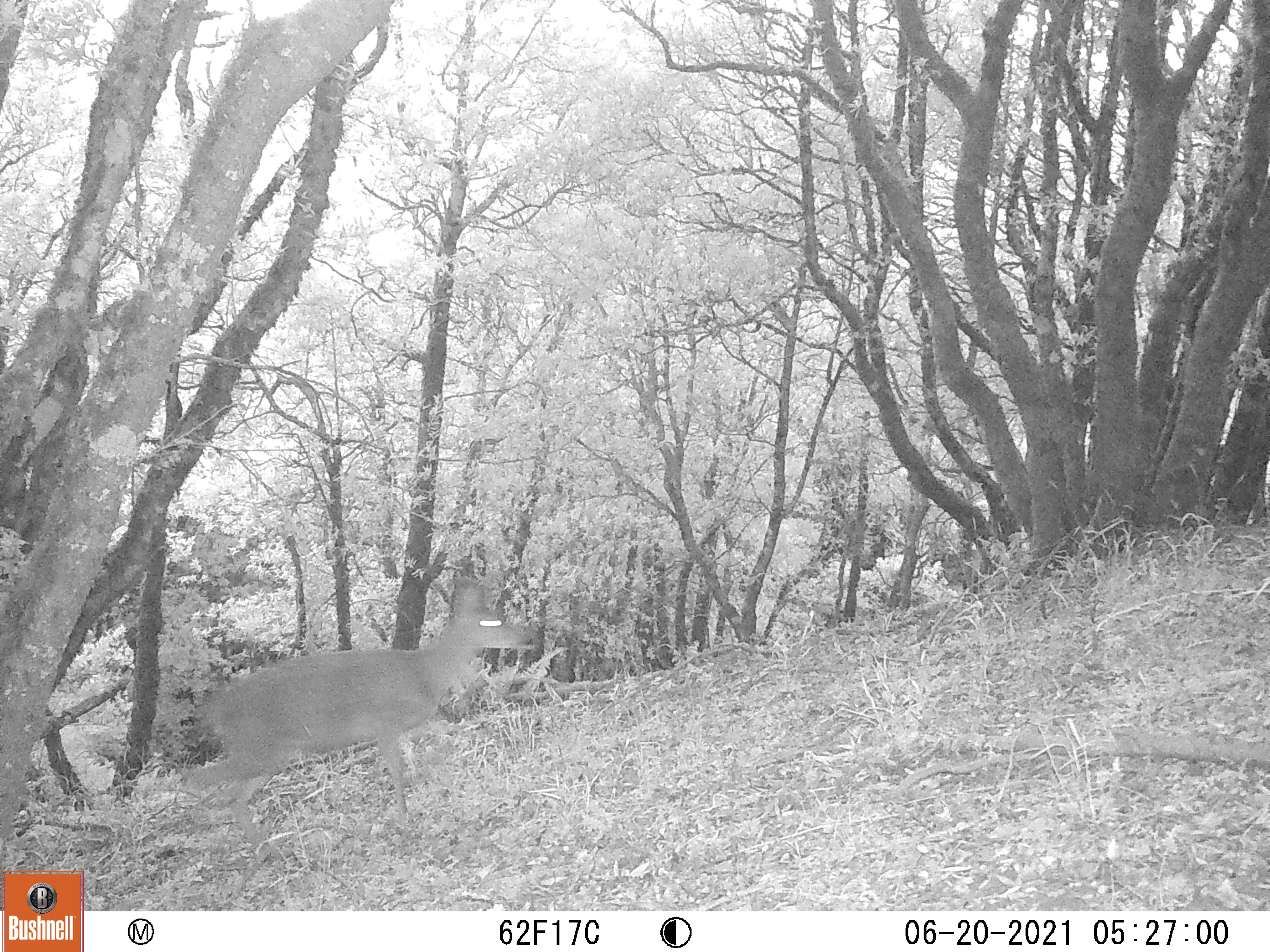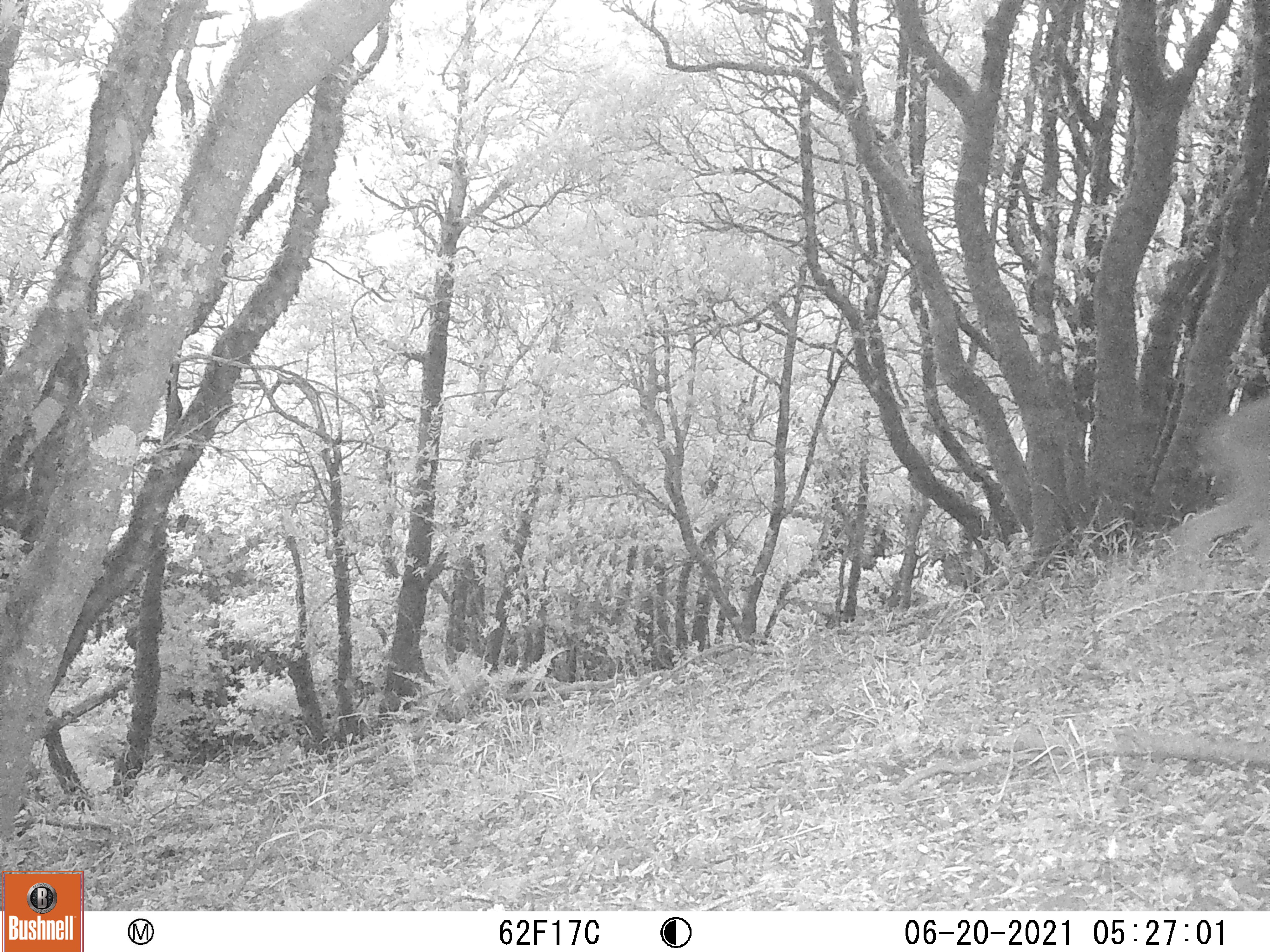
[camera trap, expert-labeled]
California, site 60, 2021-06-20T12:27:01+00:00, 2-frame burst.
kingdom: Animalia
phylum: Chordata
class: Mammalia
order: Artiodactyla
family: Cervidae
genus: Odocoileus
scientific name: Odocoileus hemionus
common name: mule deer